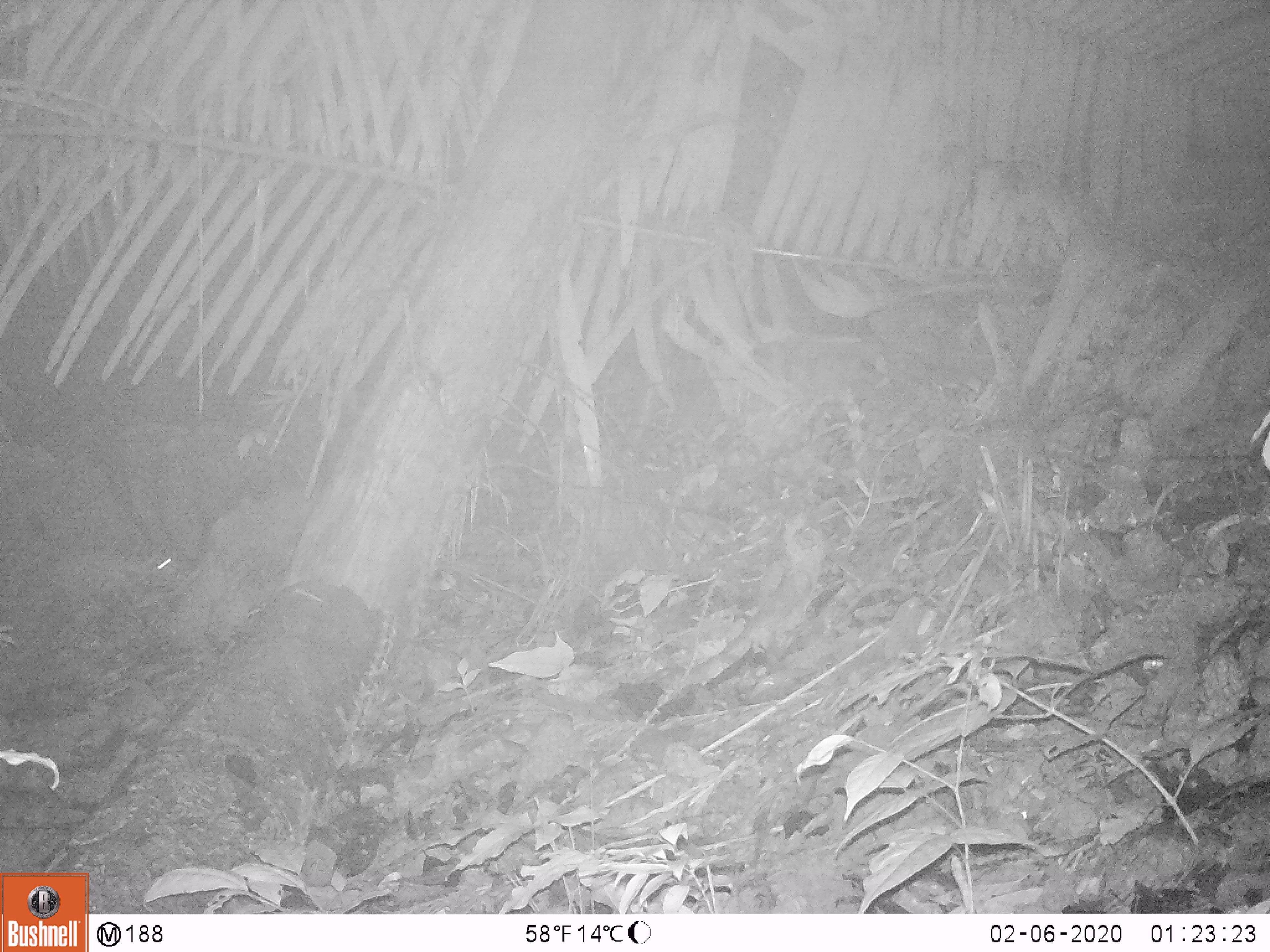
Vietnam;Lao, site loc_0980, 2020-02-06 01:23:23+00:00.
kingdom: Animalia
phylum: Chordata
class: Mammalia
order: Rodentia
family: Hystricidae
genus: Atherurus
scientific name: Atherurus macrourus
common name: asiatic brush-tailed porcupine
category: asiatic brush tailed porcupine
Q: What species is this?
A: Asiatic brush tailed porcupine (asiatic brush-tailed porcupine) (Atherurus macrourus).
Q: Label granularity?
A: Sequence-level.